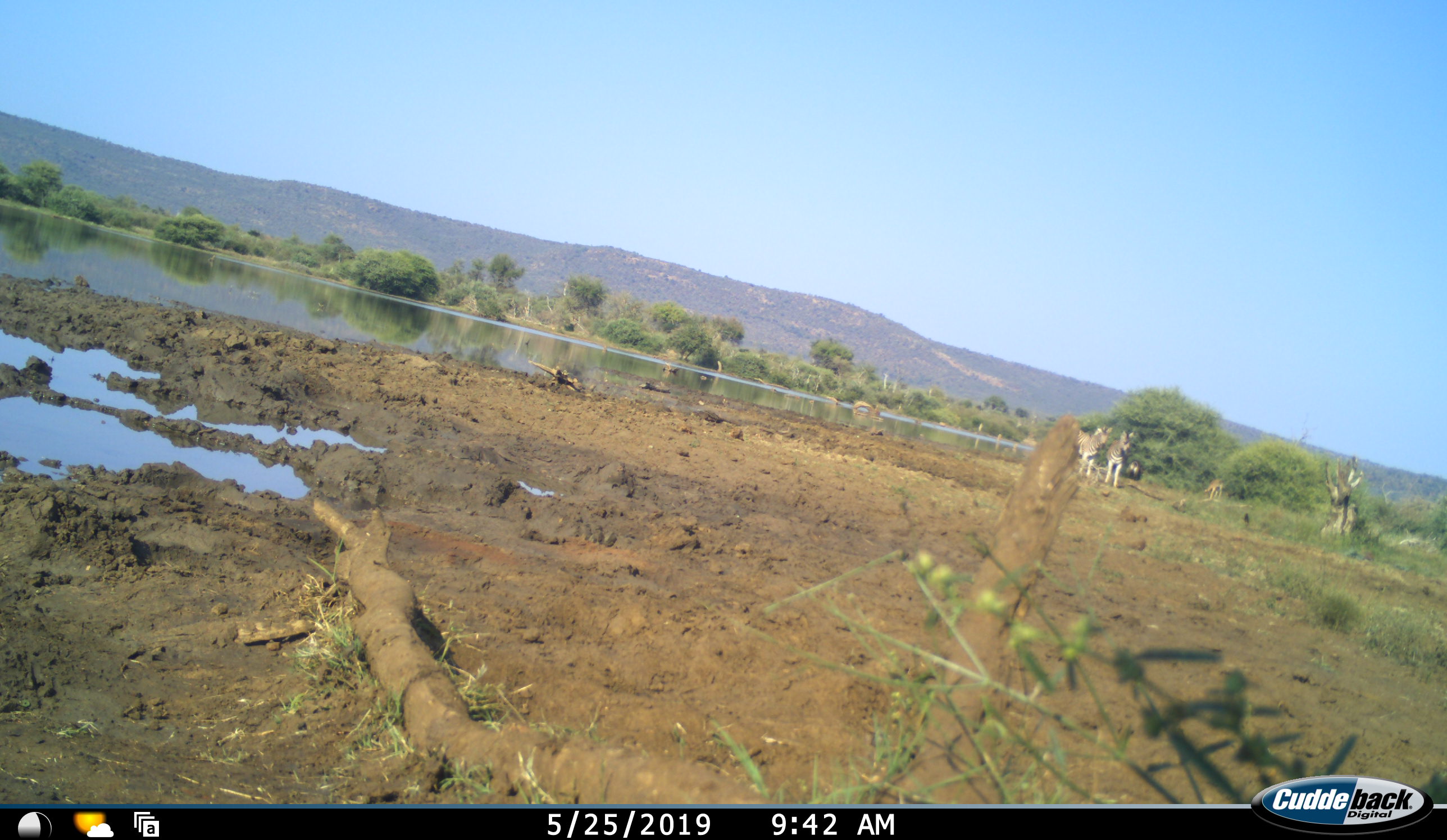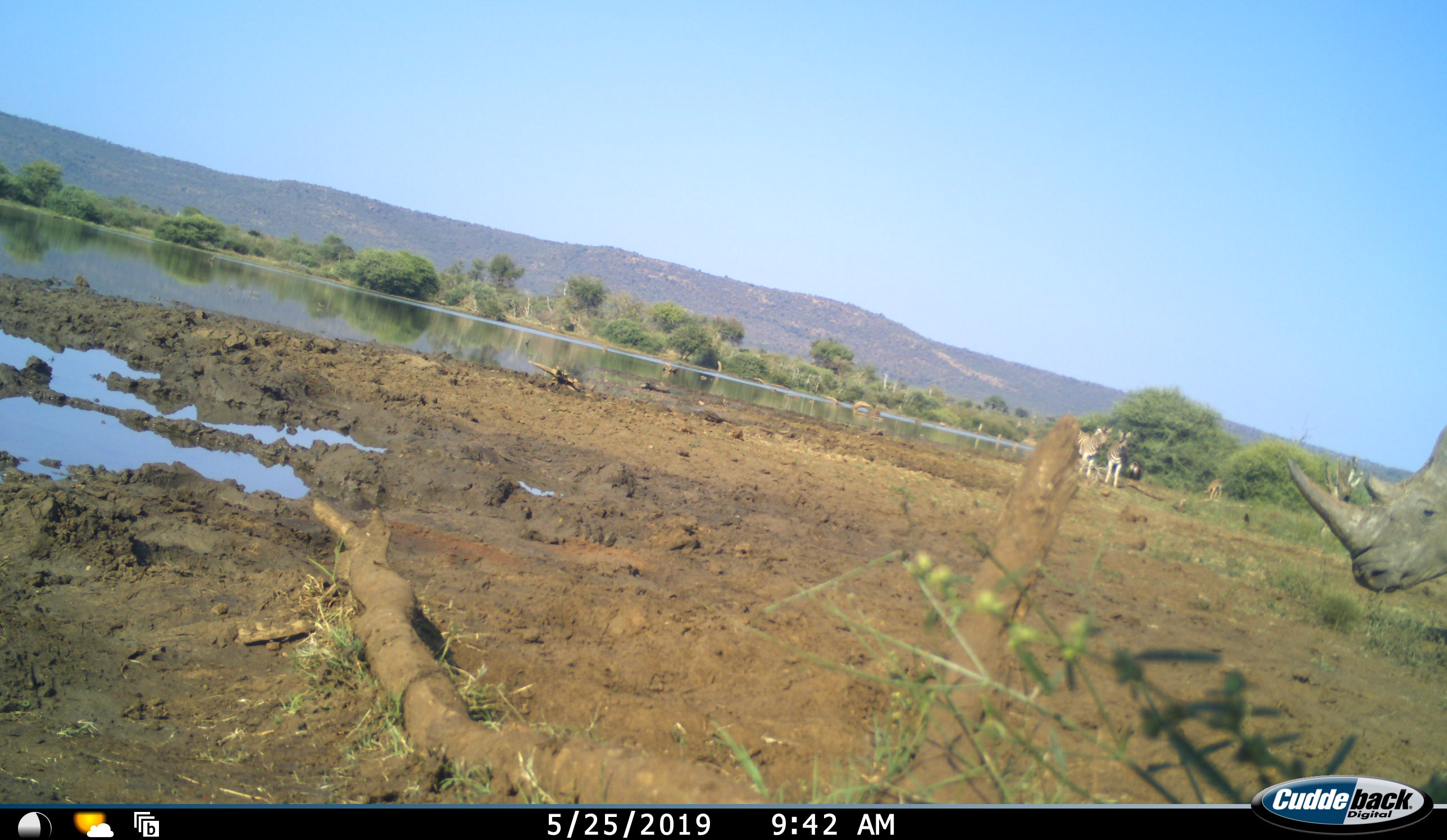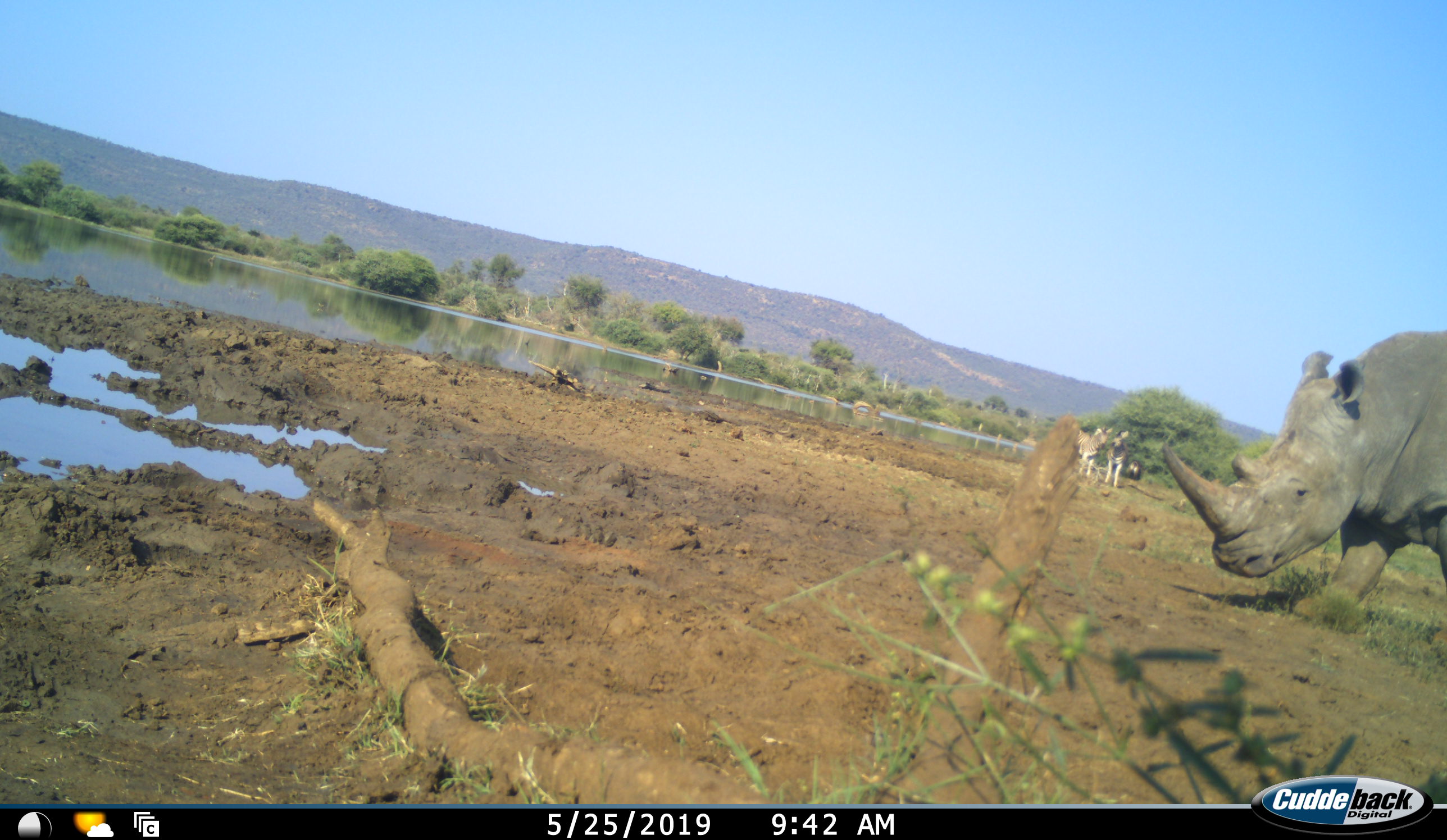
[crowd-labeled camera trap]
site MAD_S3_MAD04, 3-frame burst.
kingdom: Animalia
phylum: Chordata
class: Mammalia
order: Perissodactyla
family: Rhinocerotidae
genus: Ceratotherium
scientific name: Ceratotherium simum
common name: white rhinoceros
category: rhinoceroswhite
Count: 1.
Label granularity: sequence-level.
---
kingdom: Animalia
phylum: Chordata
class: Mammalia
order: Perissodactyla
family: Equidae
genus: Equus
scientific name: Equus quagga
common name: plains zebra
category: zebraplains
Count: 2.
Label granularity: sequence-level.